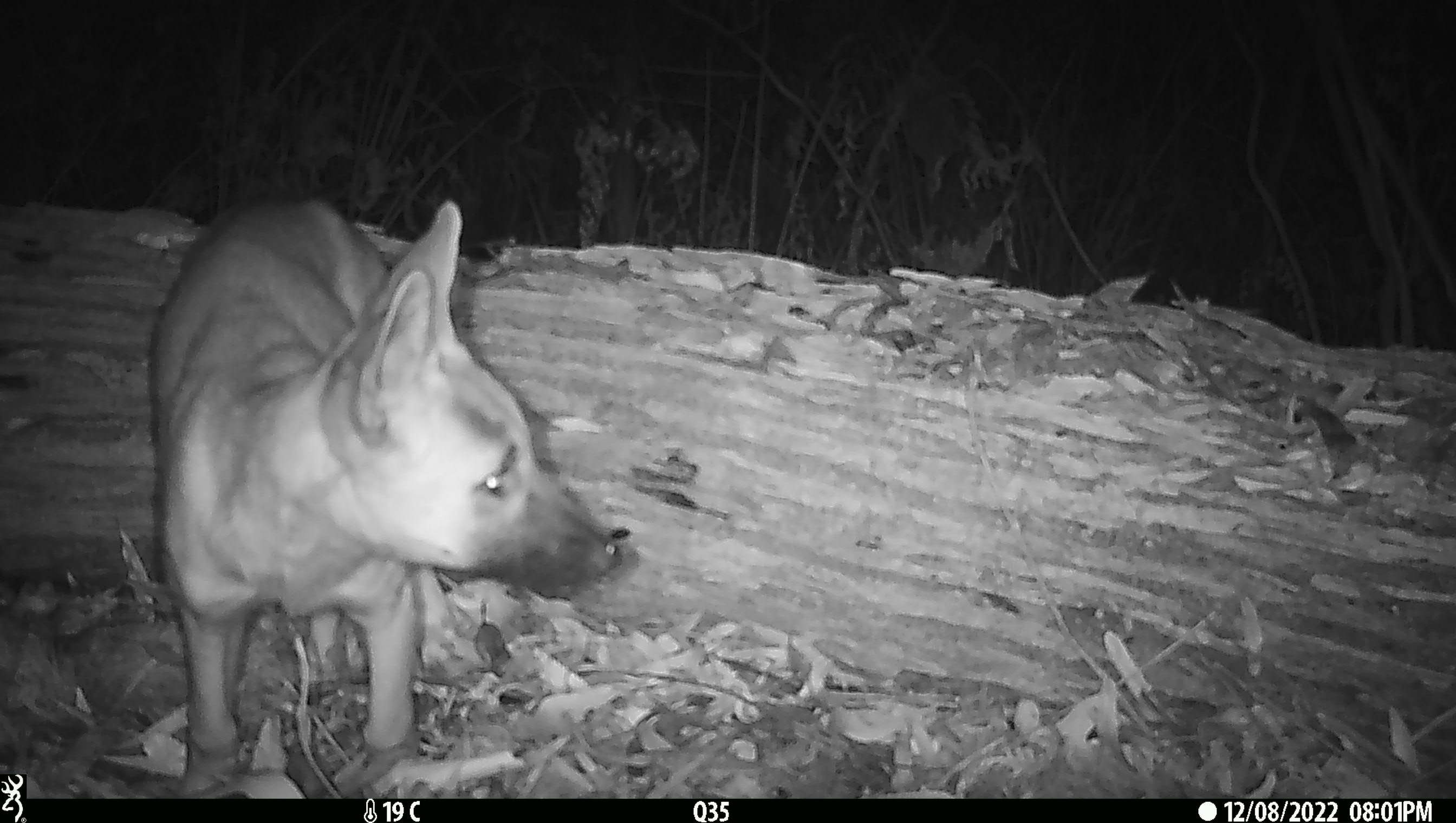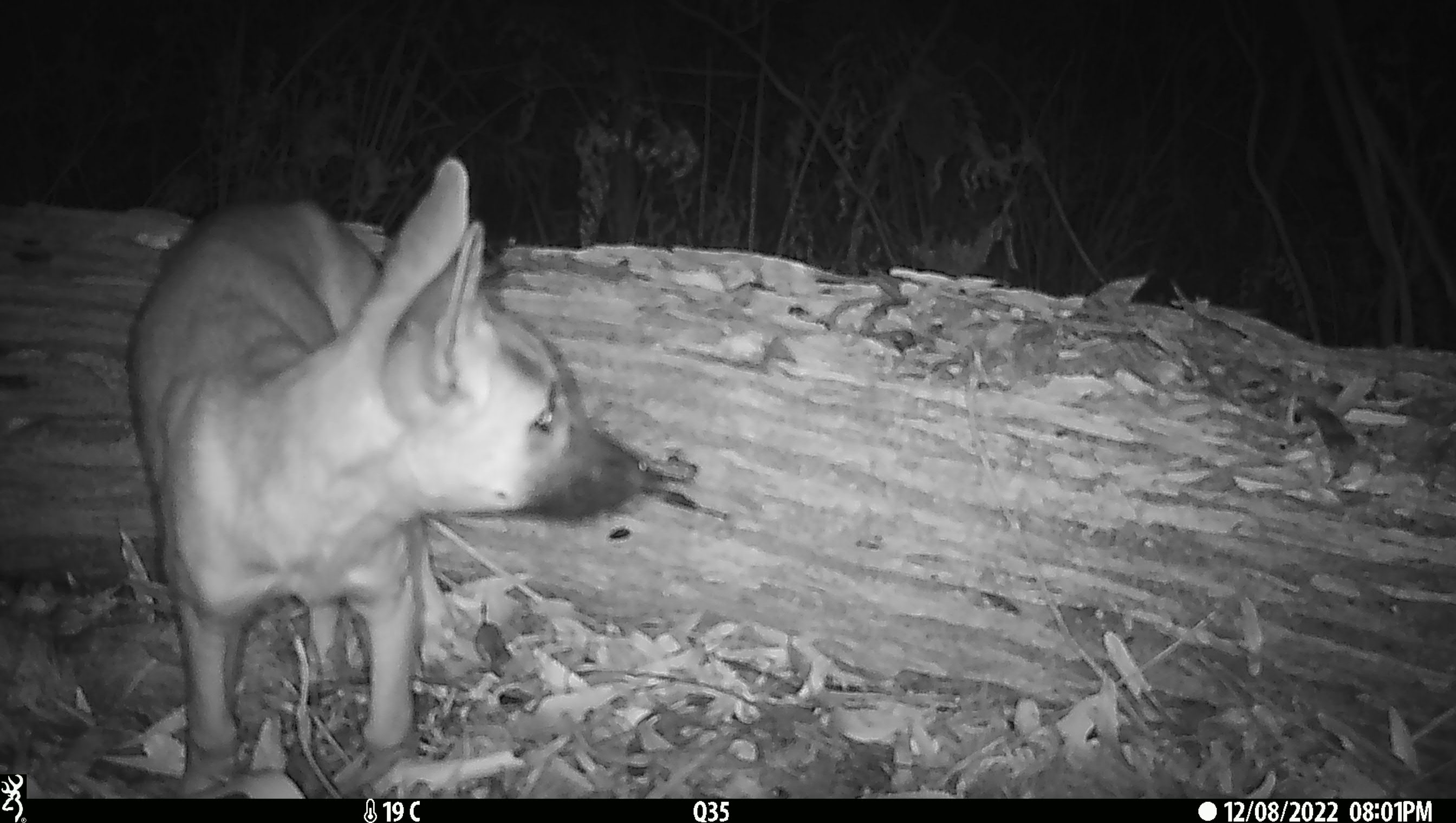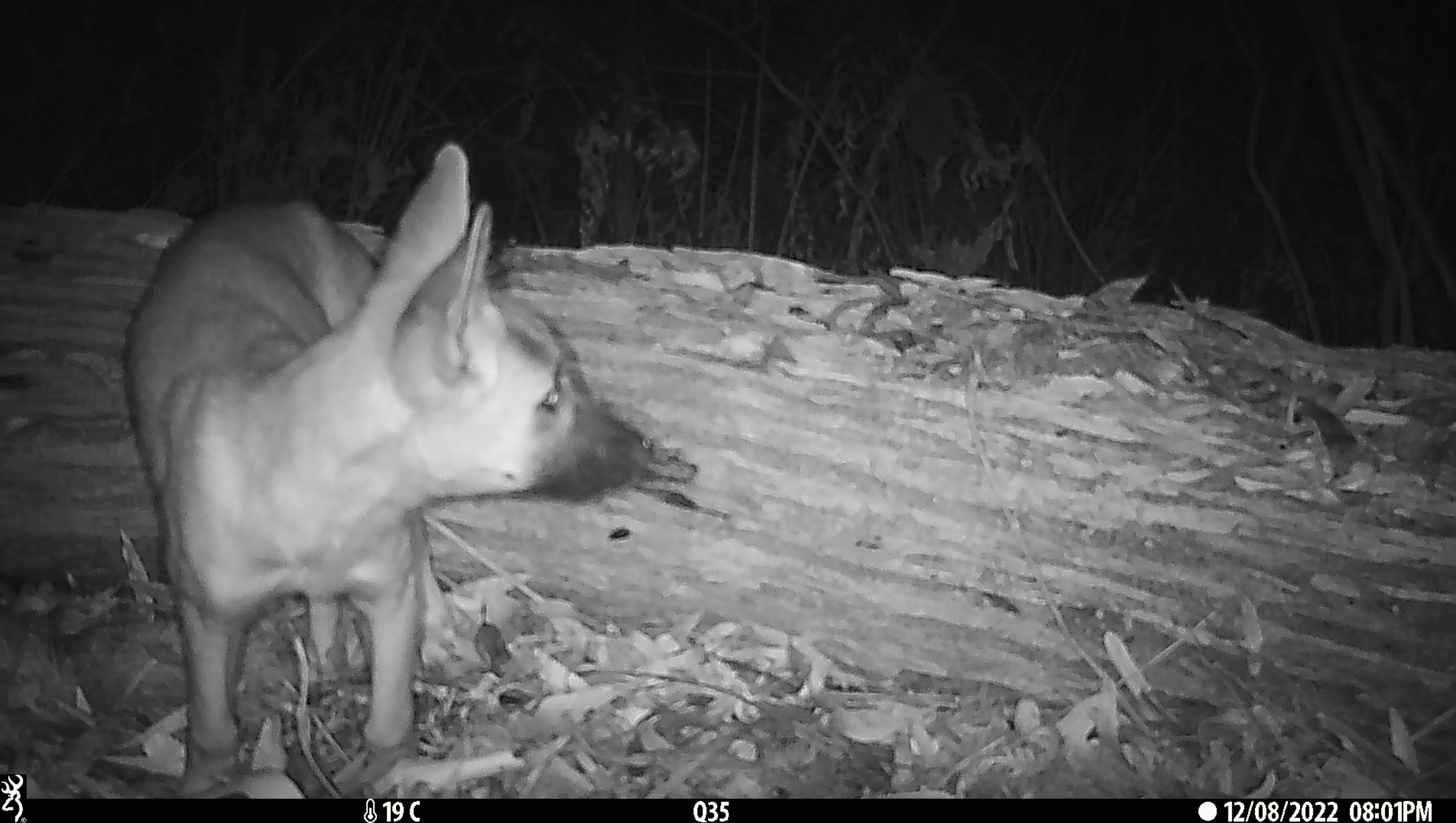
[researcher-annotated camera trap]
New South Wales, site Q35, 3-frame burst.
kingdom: Animalia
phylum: Chordata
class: Mammalia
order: Carnivora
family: Canidae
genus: Canis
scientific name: Canis familiaris dingo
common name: dingo